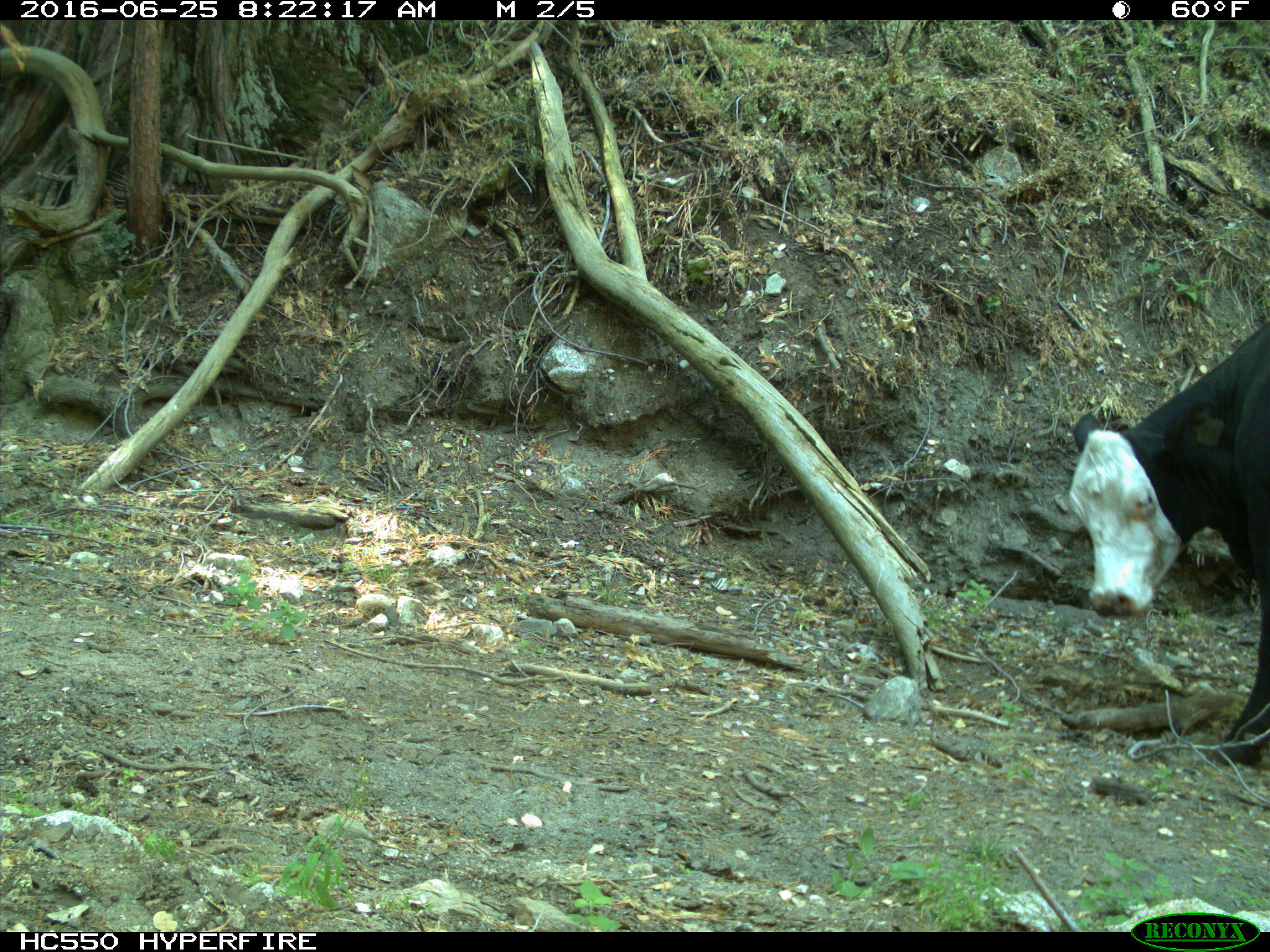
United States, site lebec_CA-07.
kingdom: Animalia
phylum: Chordata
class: Mammalia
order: Artiodactyla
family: Bovidae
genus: Bos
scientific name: Bos taurus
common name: domestic cow